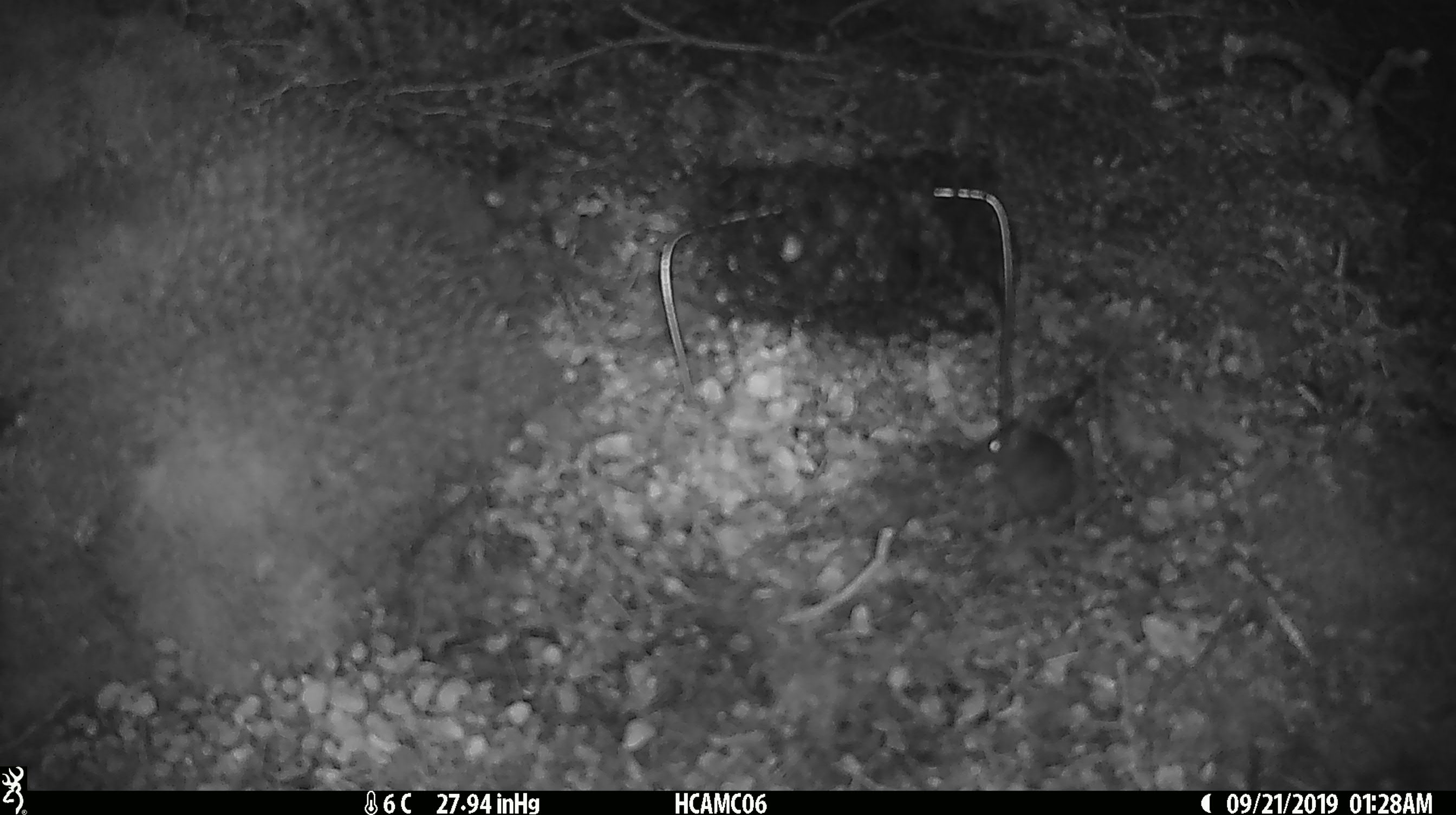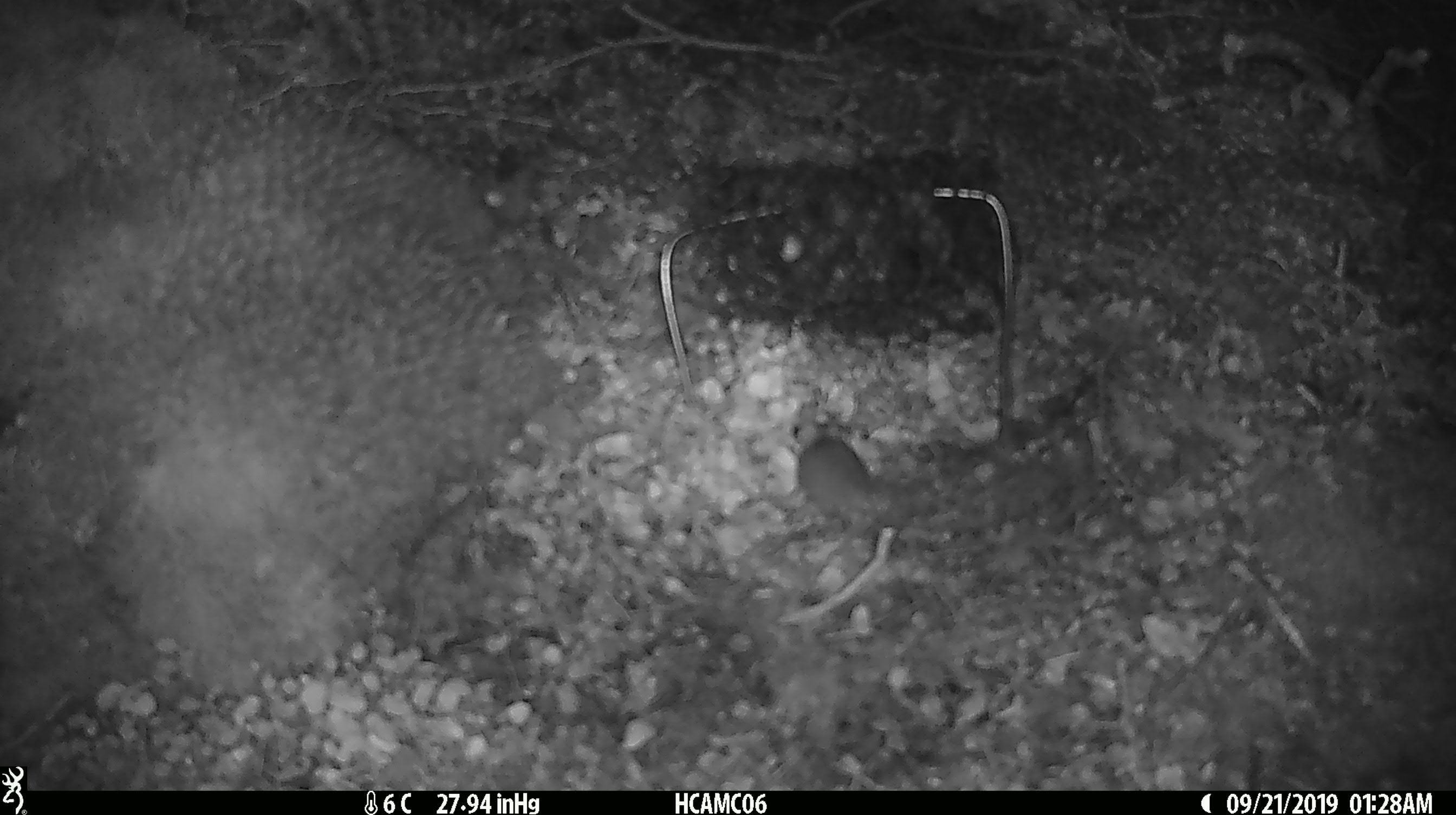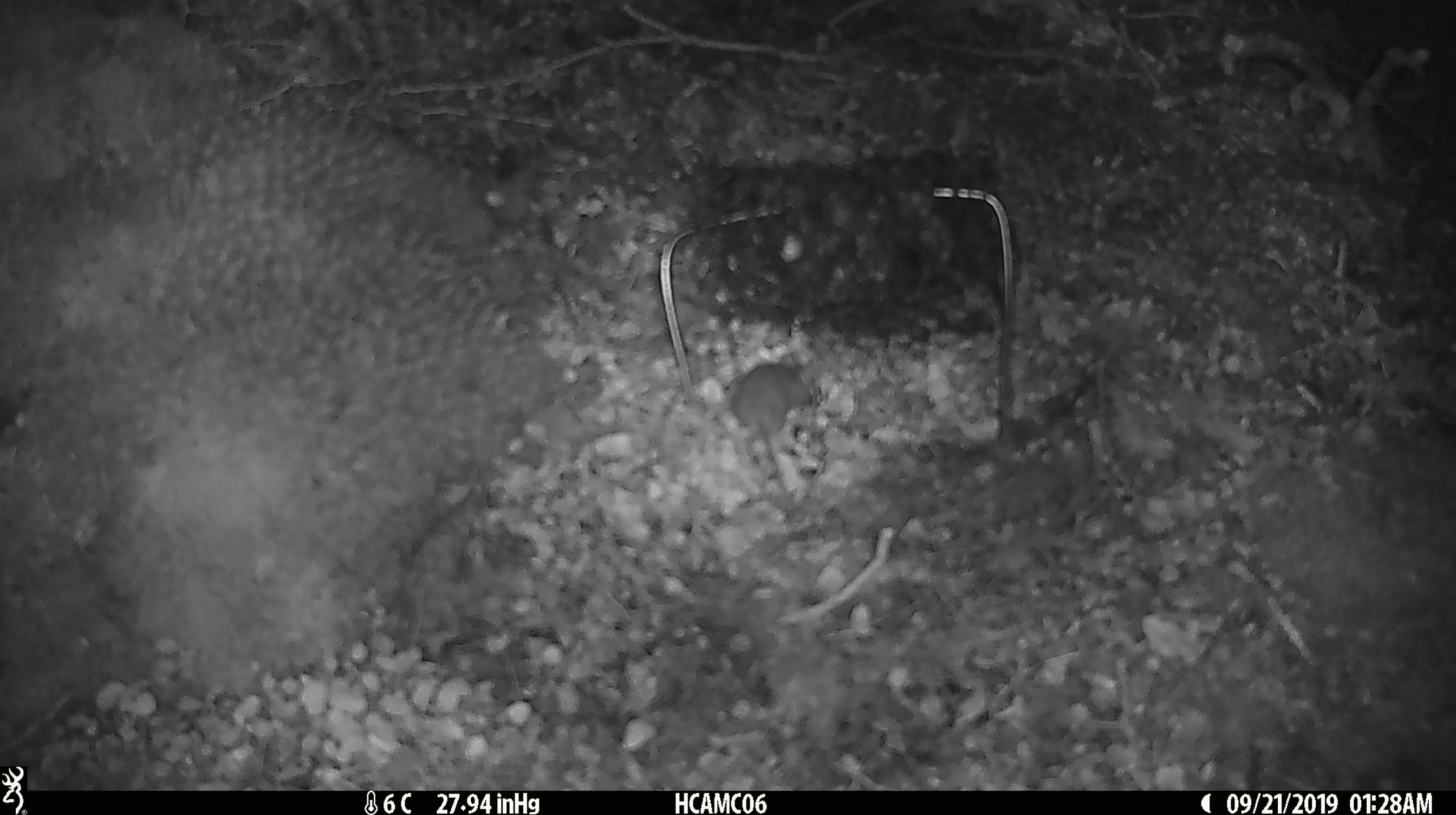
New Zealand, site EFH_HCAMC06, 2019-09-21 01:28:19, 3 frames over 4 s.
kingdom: Animalia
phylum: Chordata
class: Mammalia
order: Rodentia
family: Muridae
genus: Mus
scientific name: Mus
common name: mouse